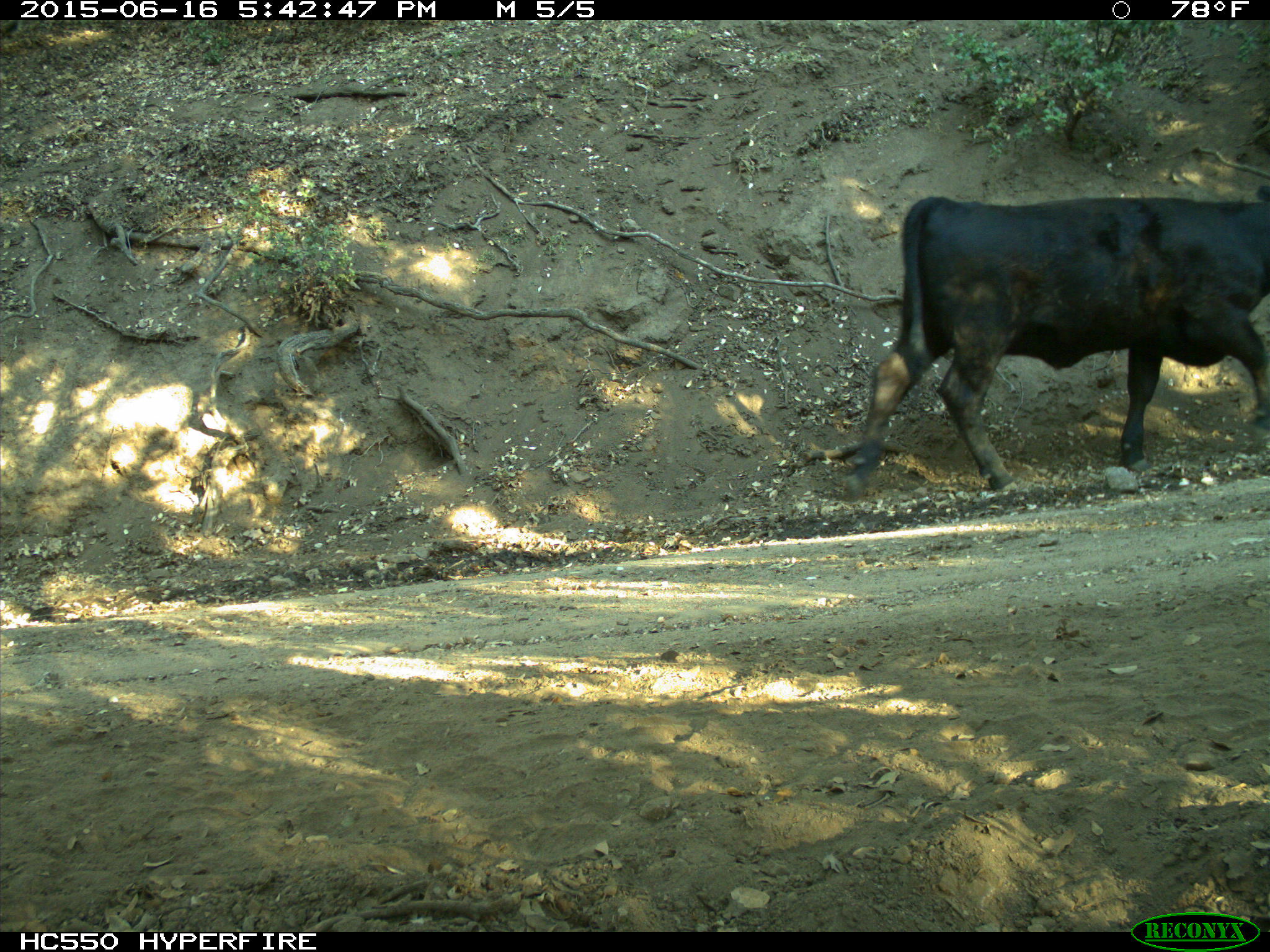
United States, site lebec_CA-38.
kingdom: Animalia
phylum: Chordata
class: Mammalia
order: Artiodactyla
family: Bovidae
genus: Bos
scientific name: Bos taurus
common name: domestic cow